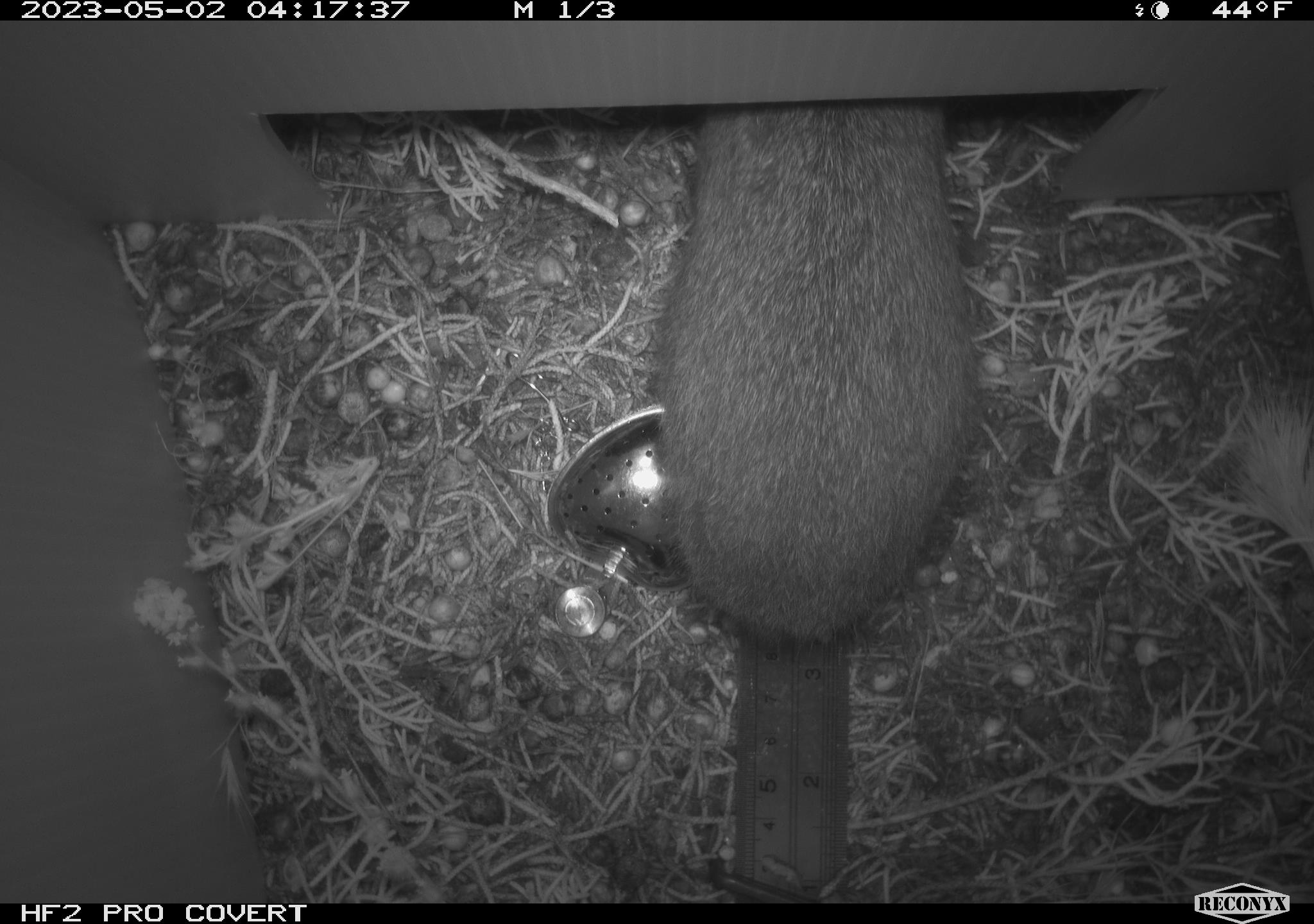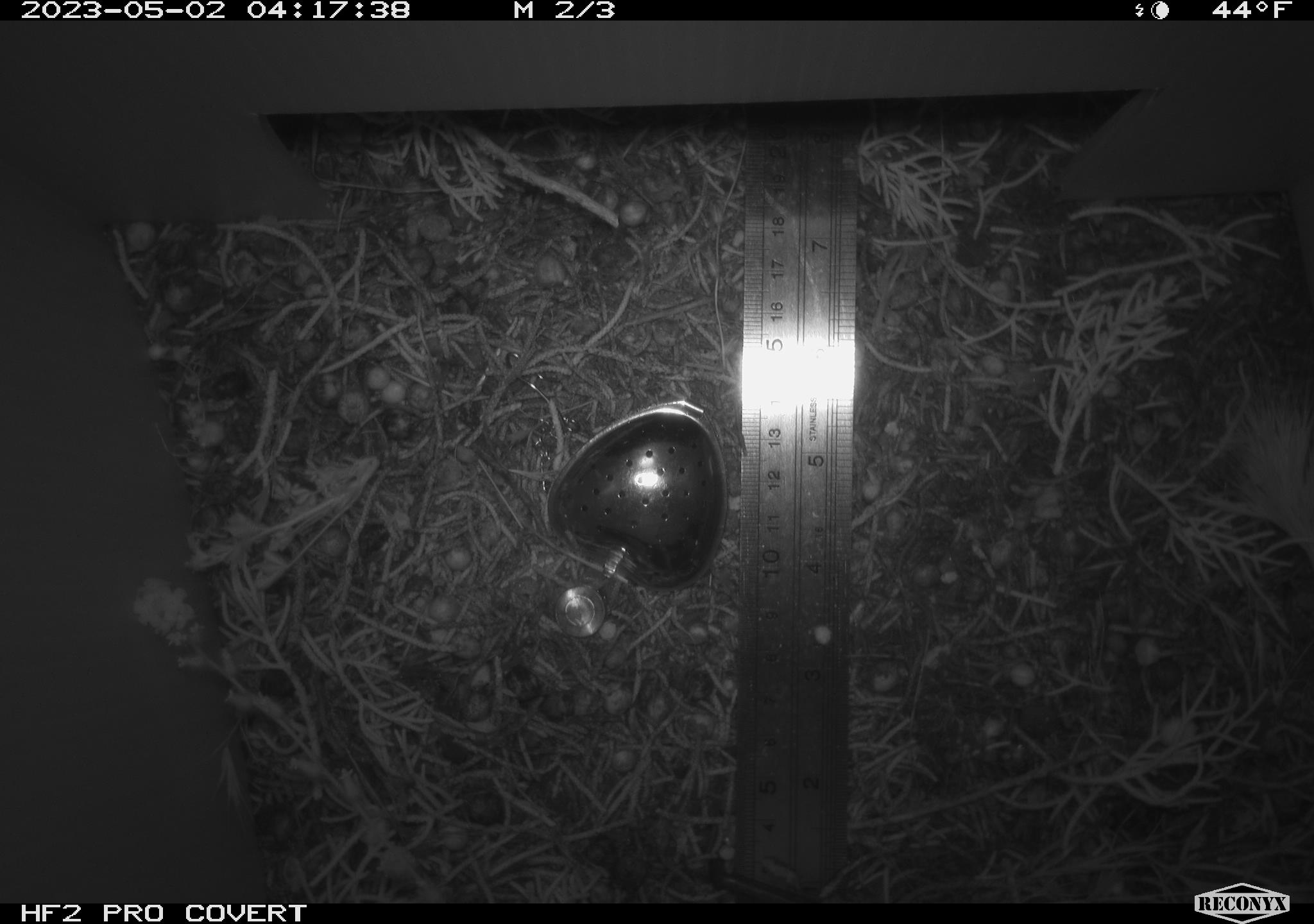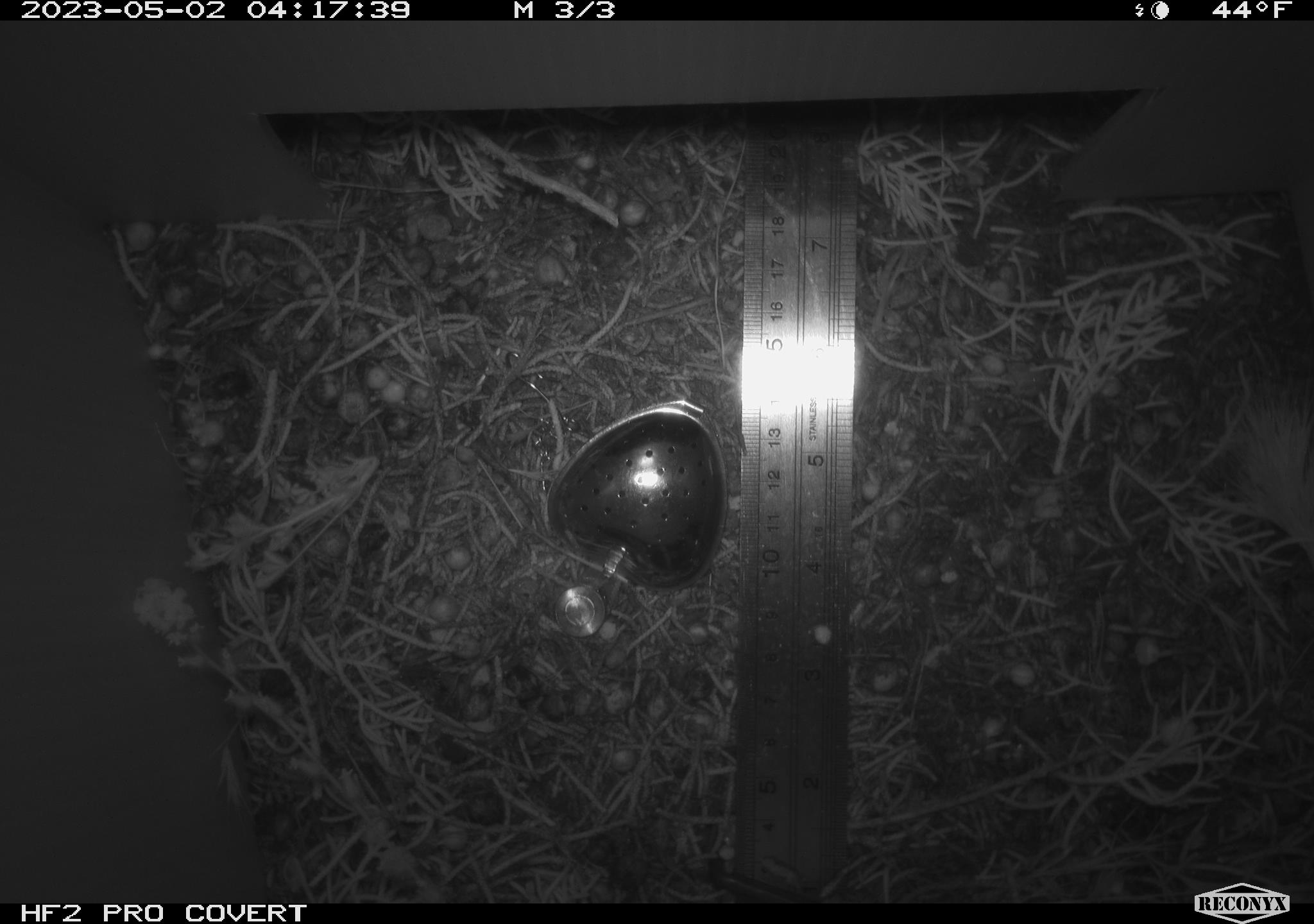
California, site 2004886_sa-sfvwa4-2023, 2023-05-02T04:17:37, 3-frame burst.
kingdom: Animalia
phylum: Chordata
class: Mammalia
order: Lagomorpha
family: Leporidae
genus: Sylvilagus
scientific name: Sylvilagus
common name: cottontail rabbits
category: sylvilagus species